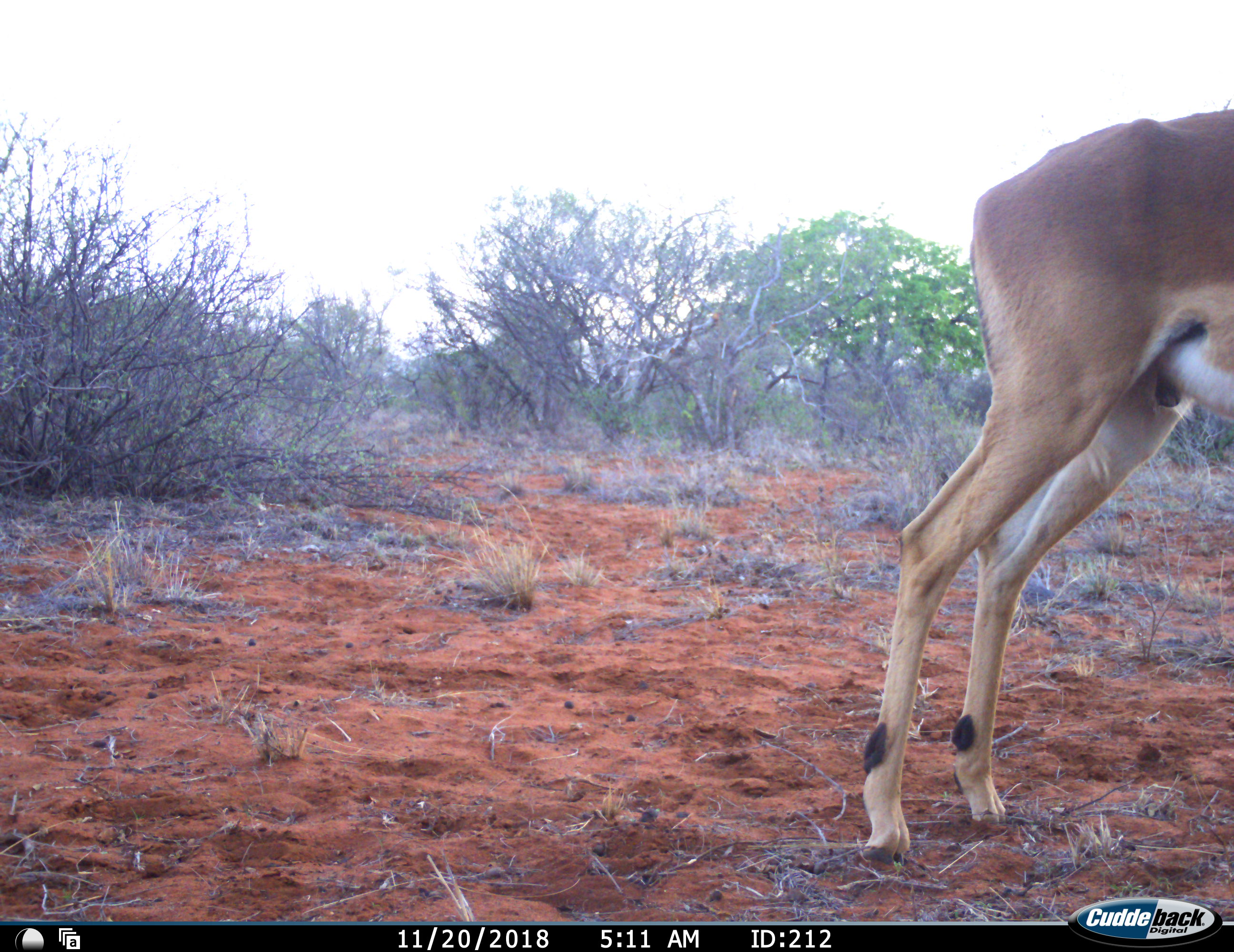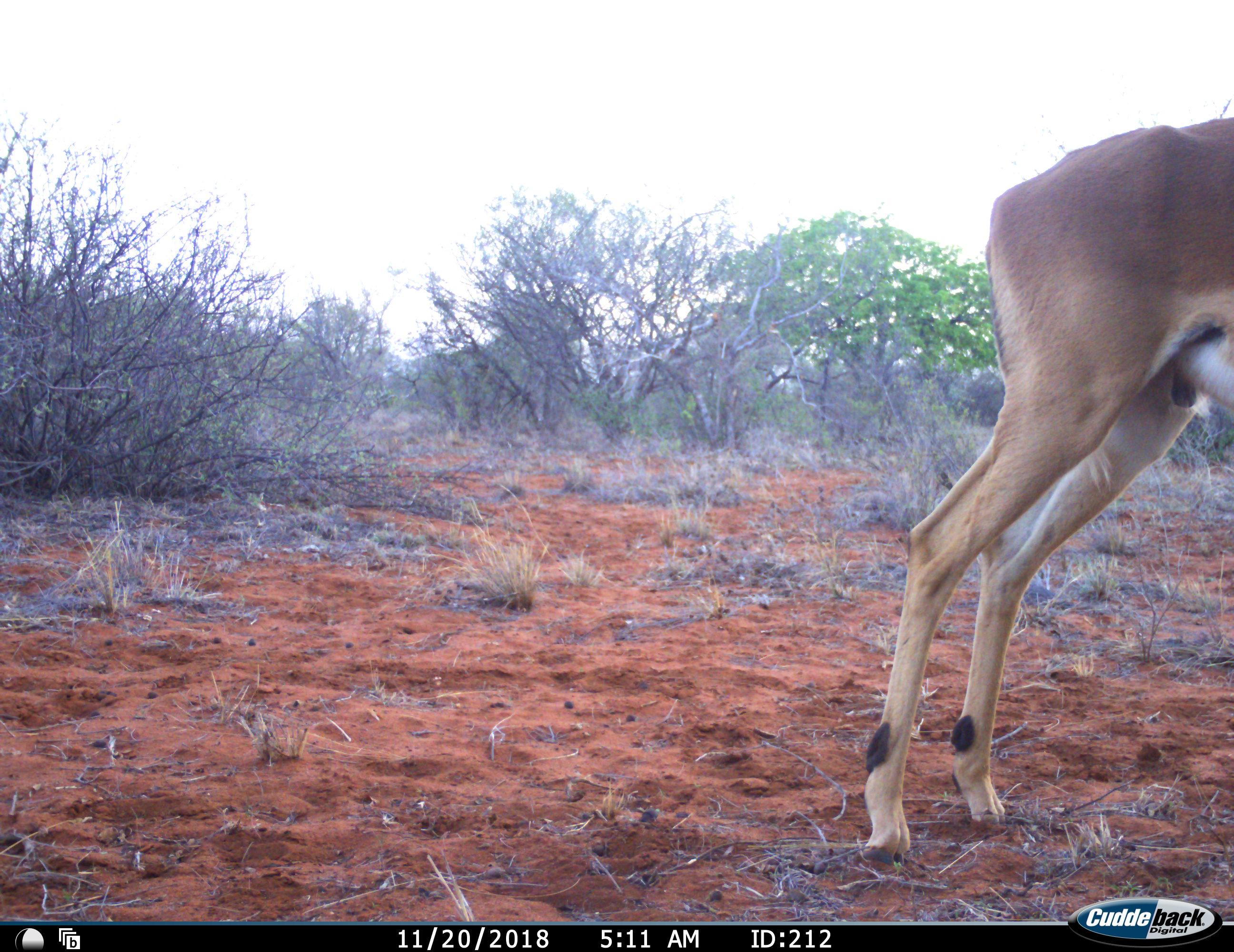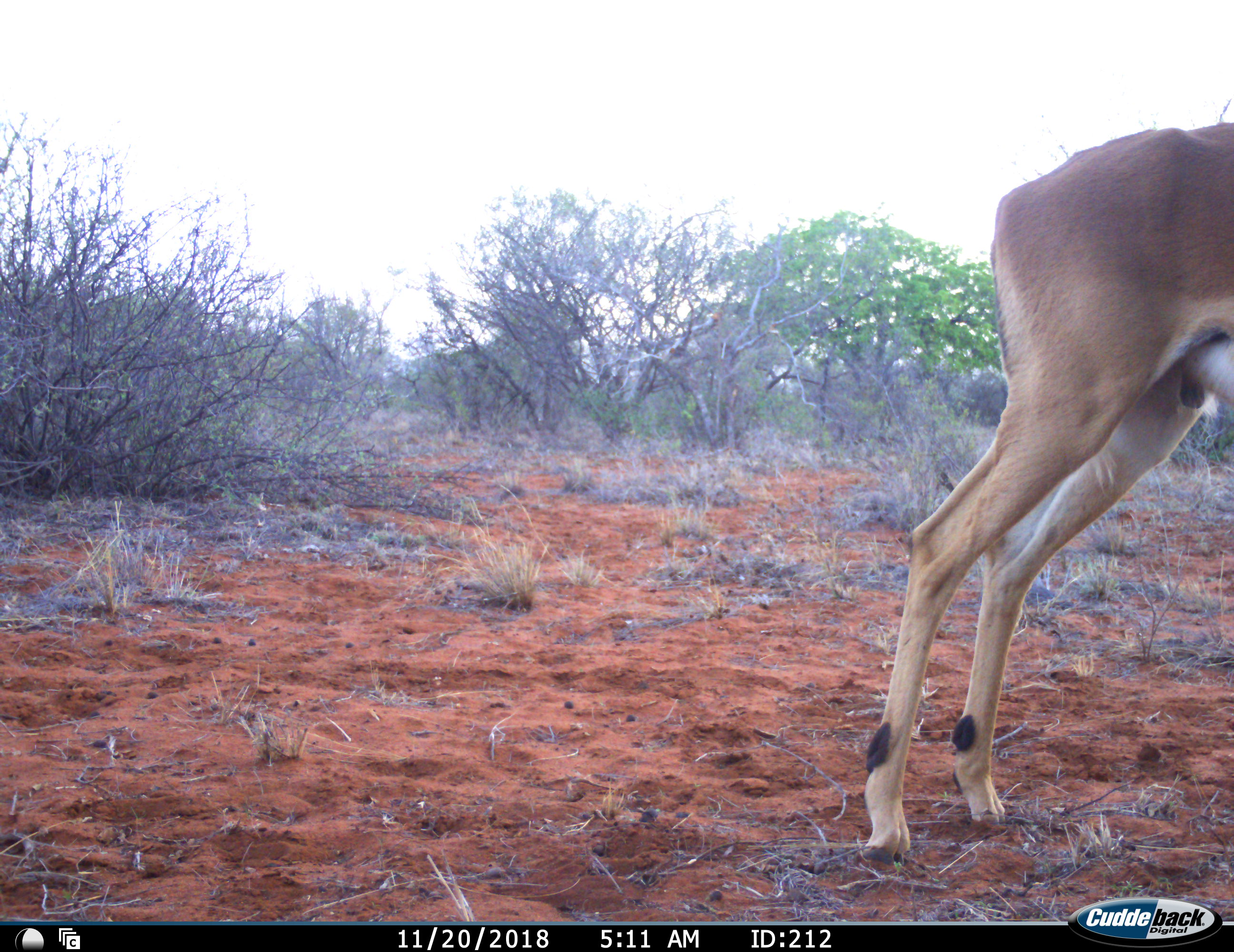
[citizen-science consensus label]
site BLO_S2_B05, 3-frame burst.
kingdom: Animalia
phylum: Chordata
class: Mammalia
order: Artiodactyla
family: Bovidae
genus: Aepyceros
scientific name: Aepyceros melampus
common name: impala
Impala (Aepyceros melampus), count 1. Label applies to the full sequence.